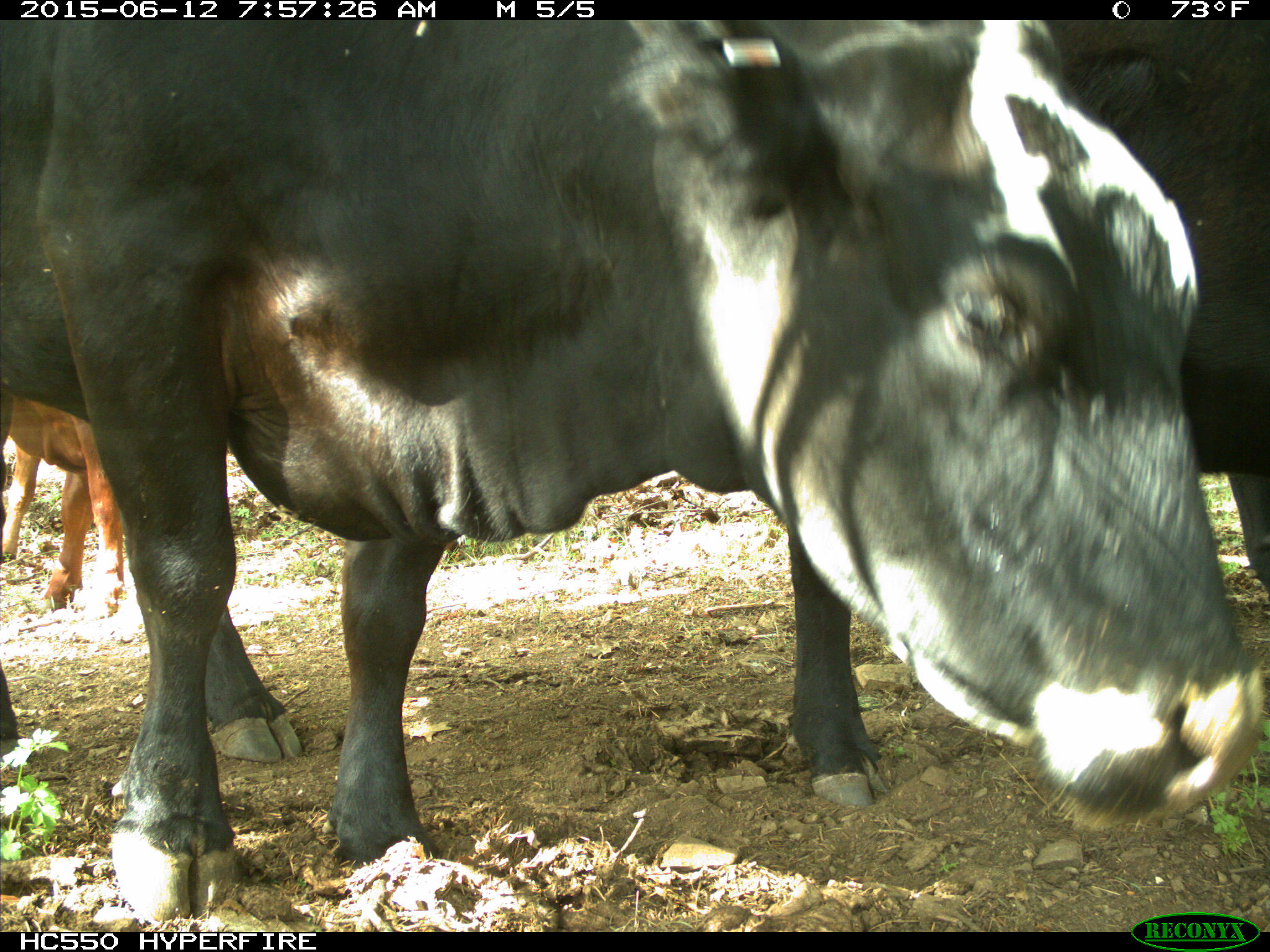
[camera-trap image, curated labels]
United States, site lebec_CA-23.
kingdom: Animalia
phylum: Chordata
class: Mammalia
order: Artiodactyla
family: Bovidae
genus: Bos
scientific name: Bos taurus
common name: domestic cow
Bos taurus (domestic cow).